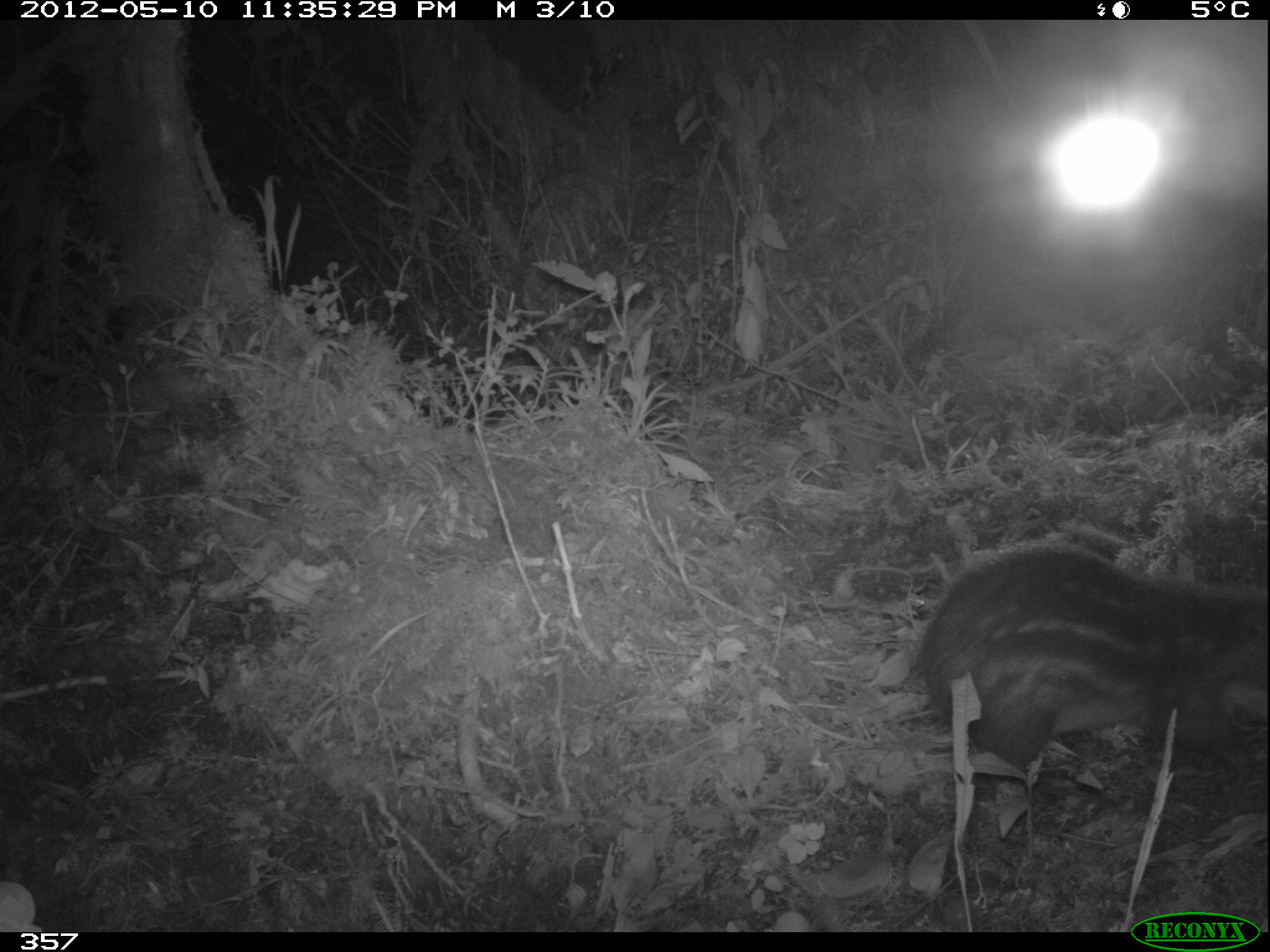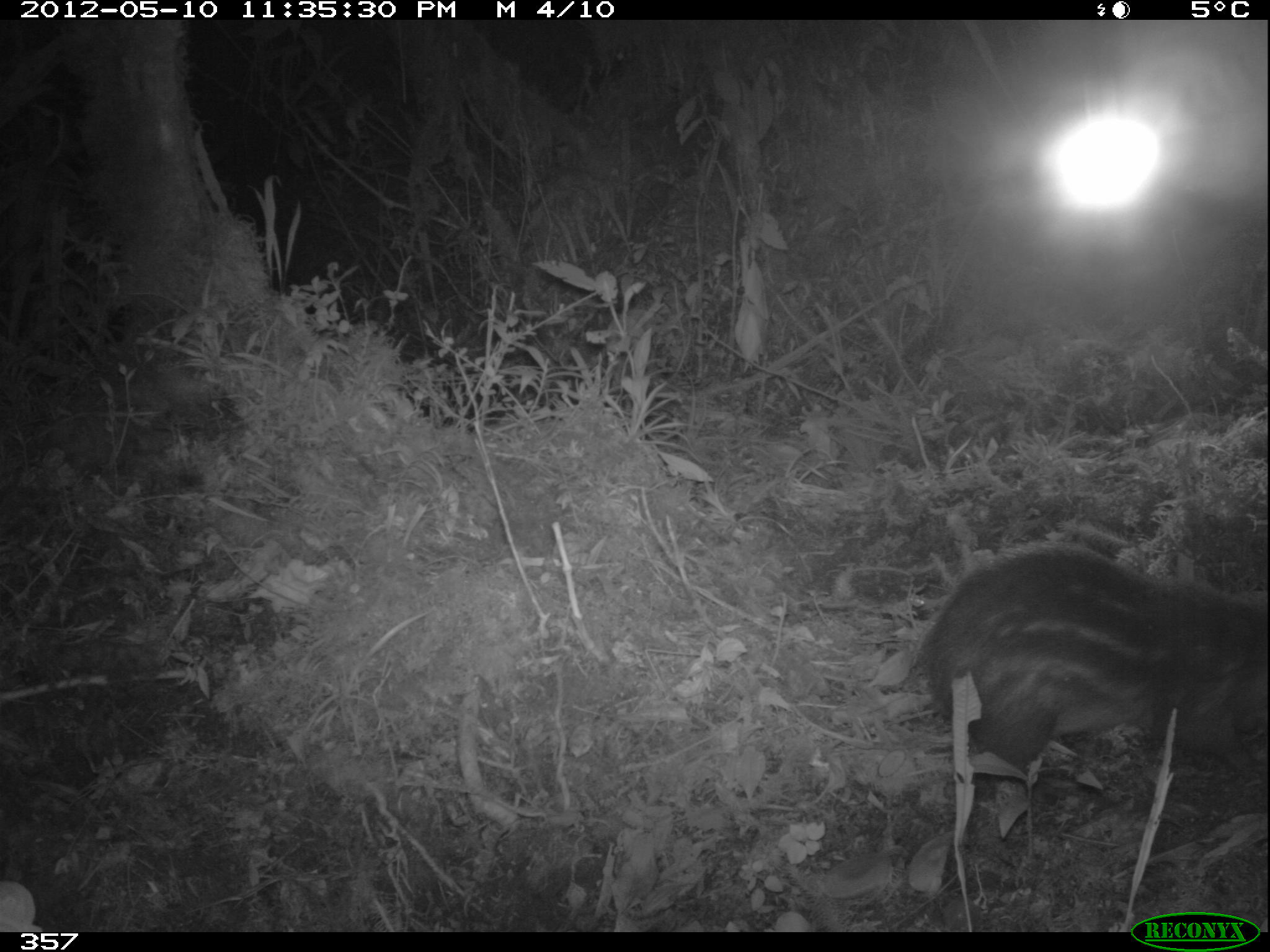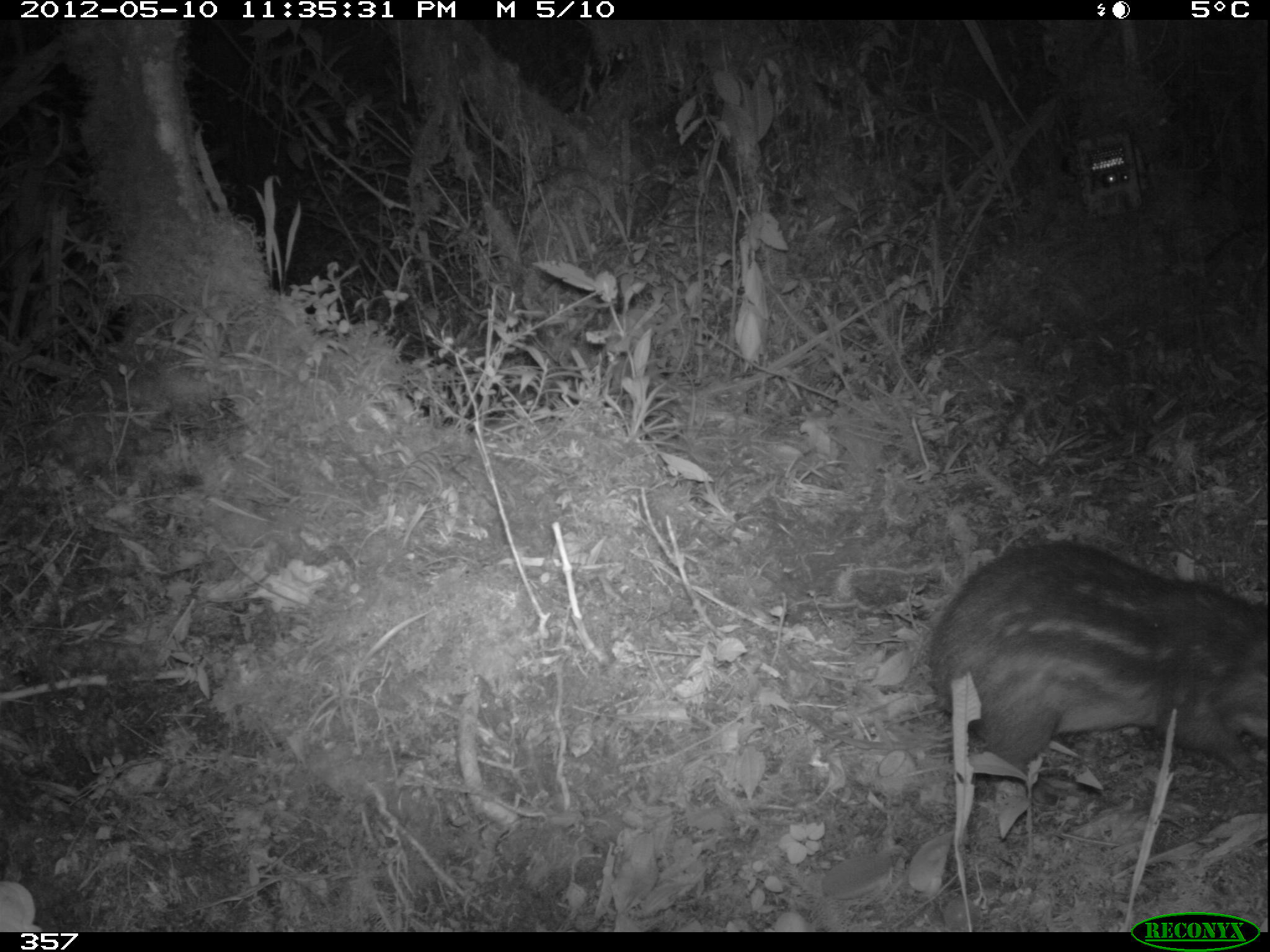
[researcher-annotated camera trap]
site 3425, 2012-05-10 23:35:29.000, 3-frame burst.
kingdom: Animalia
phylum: Chordata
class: Mammalia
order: Rodentia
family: Cuniculidae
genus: Cuniculus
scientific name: Cuniculus taczanowskii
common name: mountain paca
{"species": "Cuniculus taczanowskii (mountain paca)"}